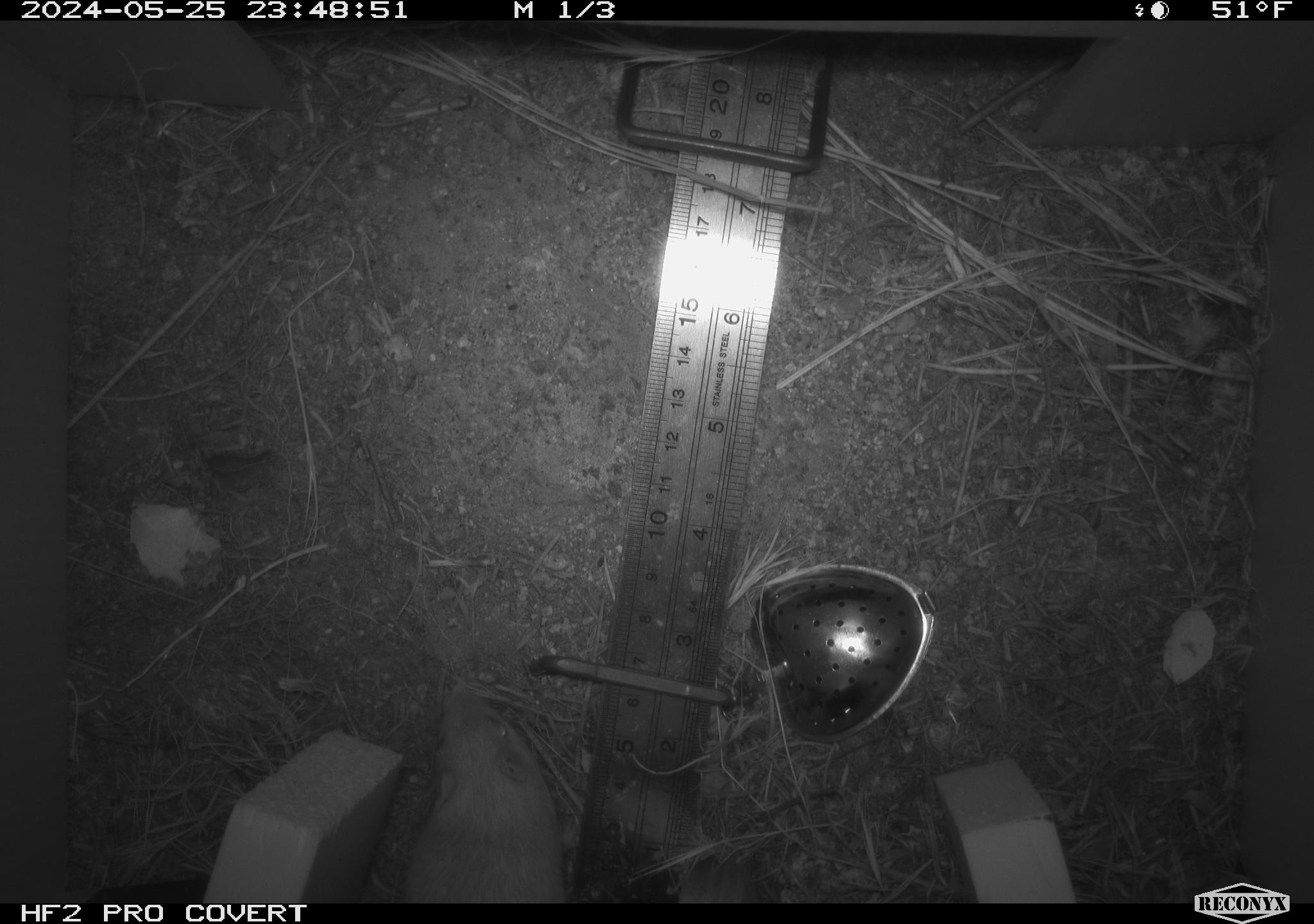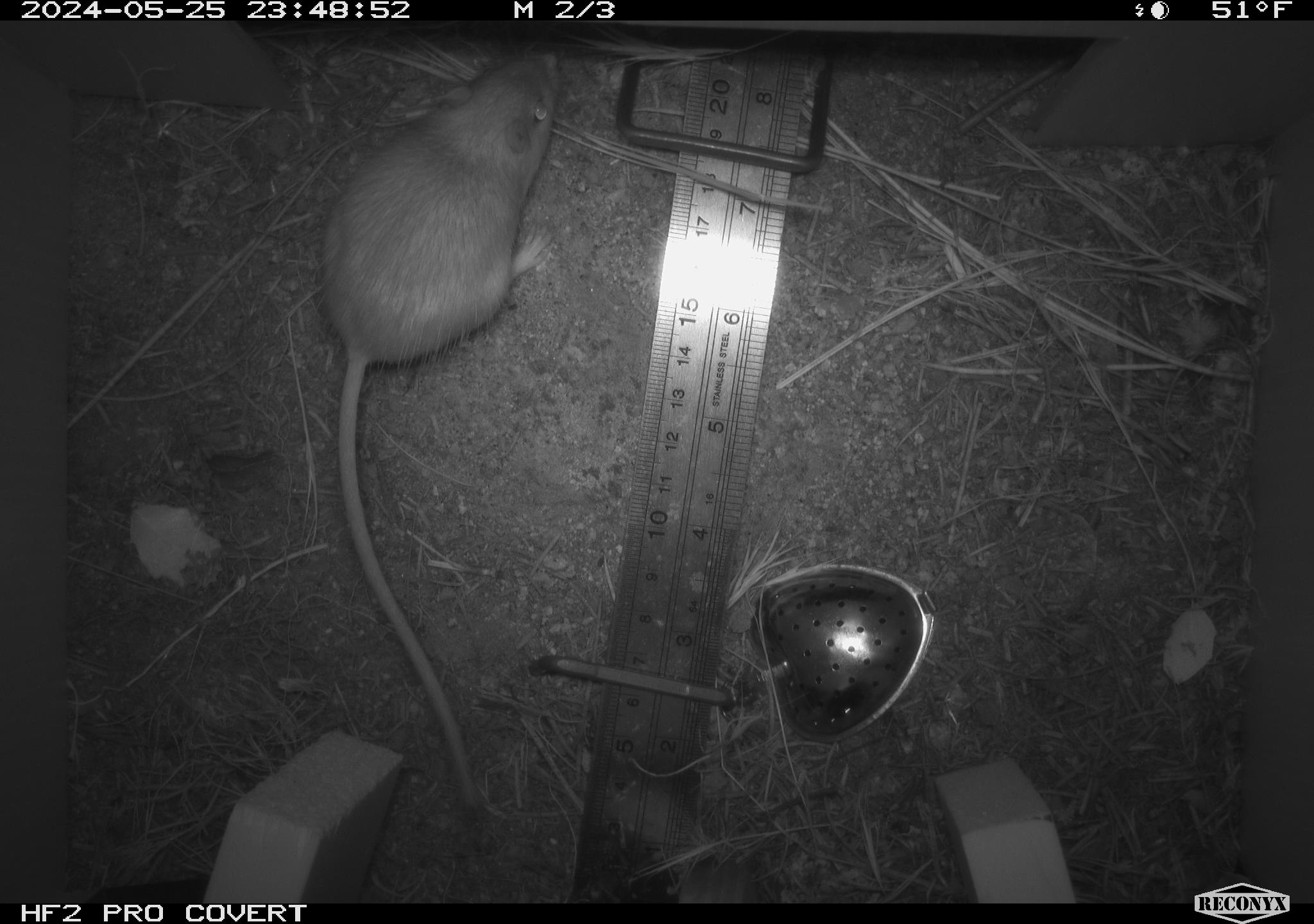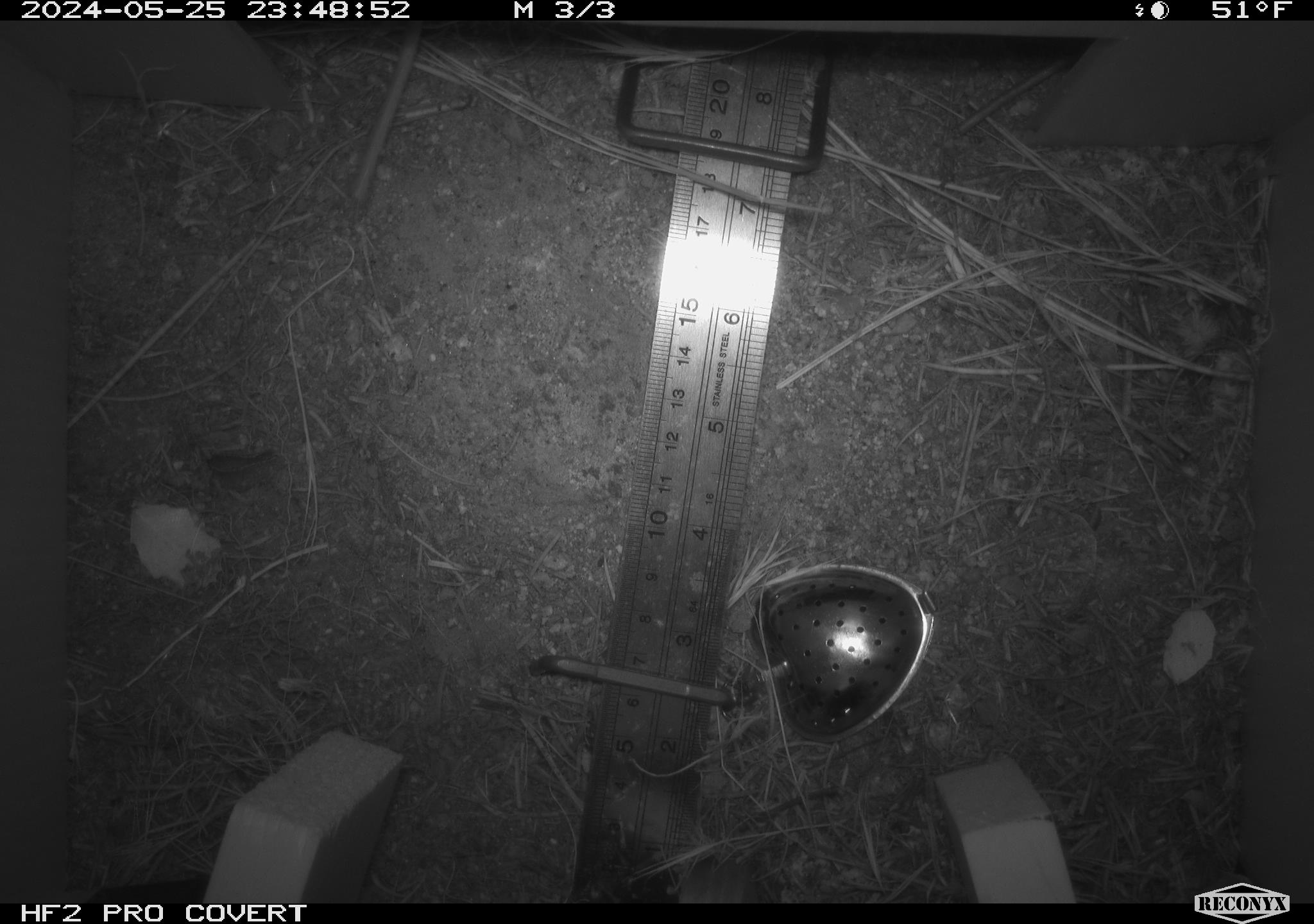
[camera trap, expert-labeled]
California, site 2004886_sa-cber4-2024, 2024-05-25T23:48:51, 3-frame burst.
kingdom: Animalia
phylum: Chordata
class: Mammalia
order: Rodentia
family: Heteromyidae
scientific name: Heteromyidae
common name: kangaroo rats and pocket mice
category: heteromyidae family